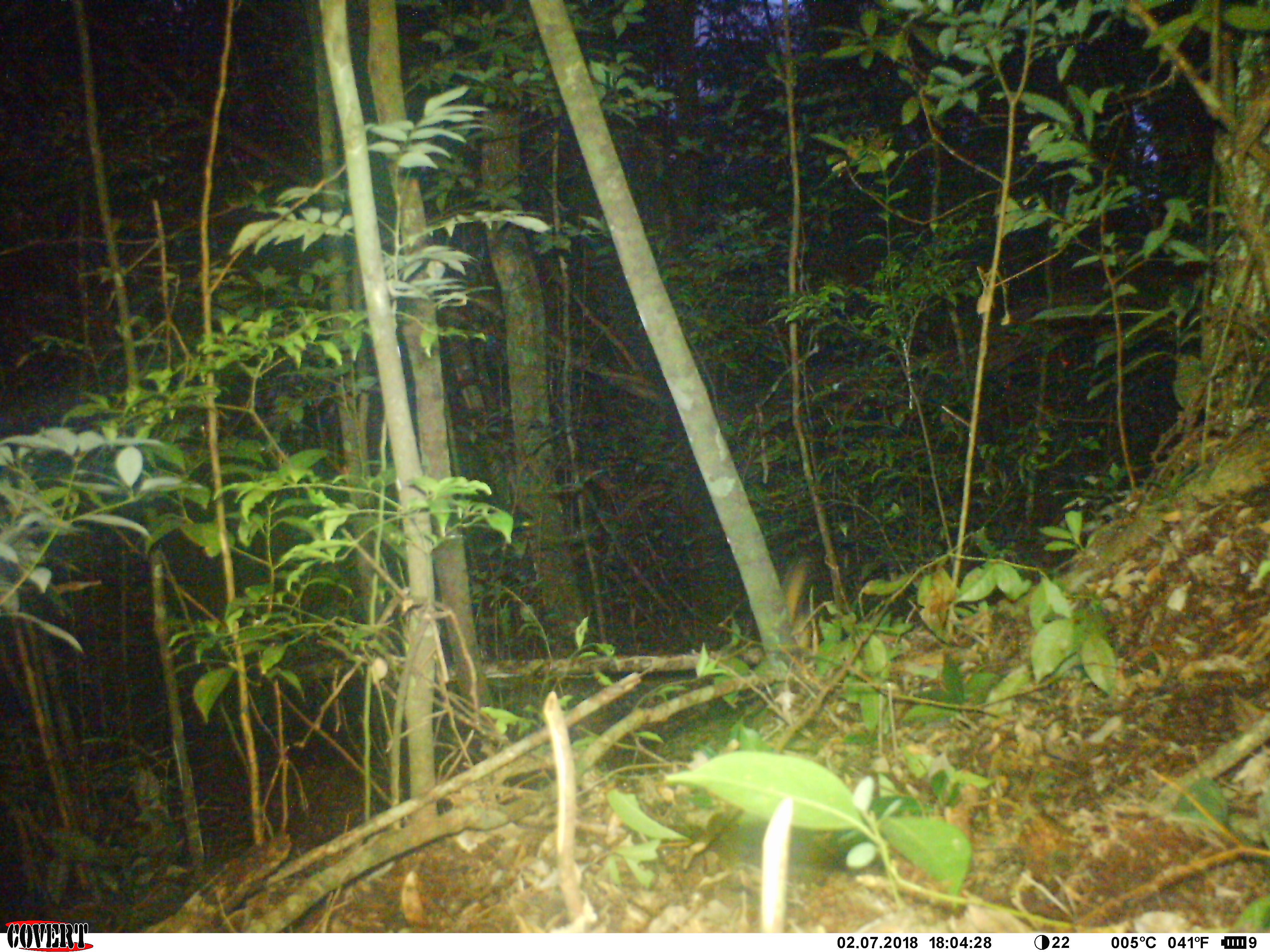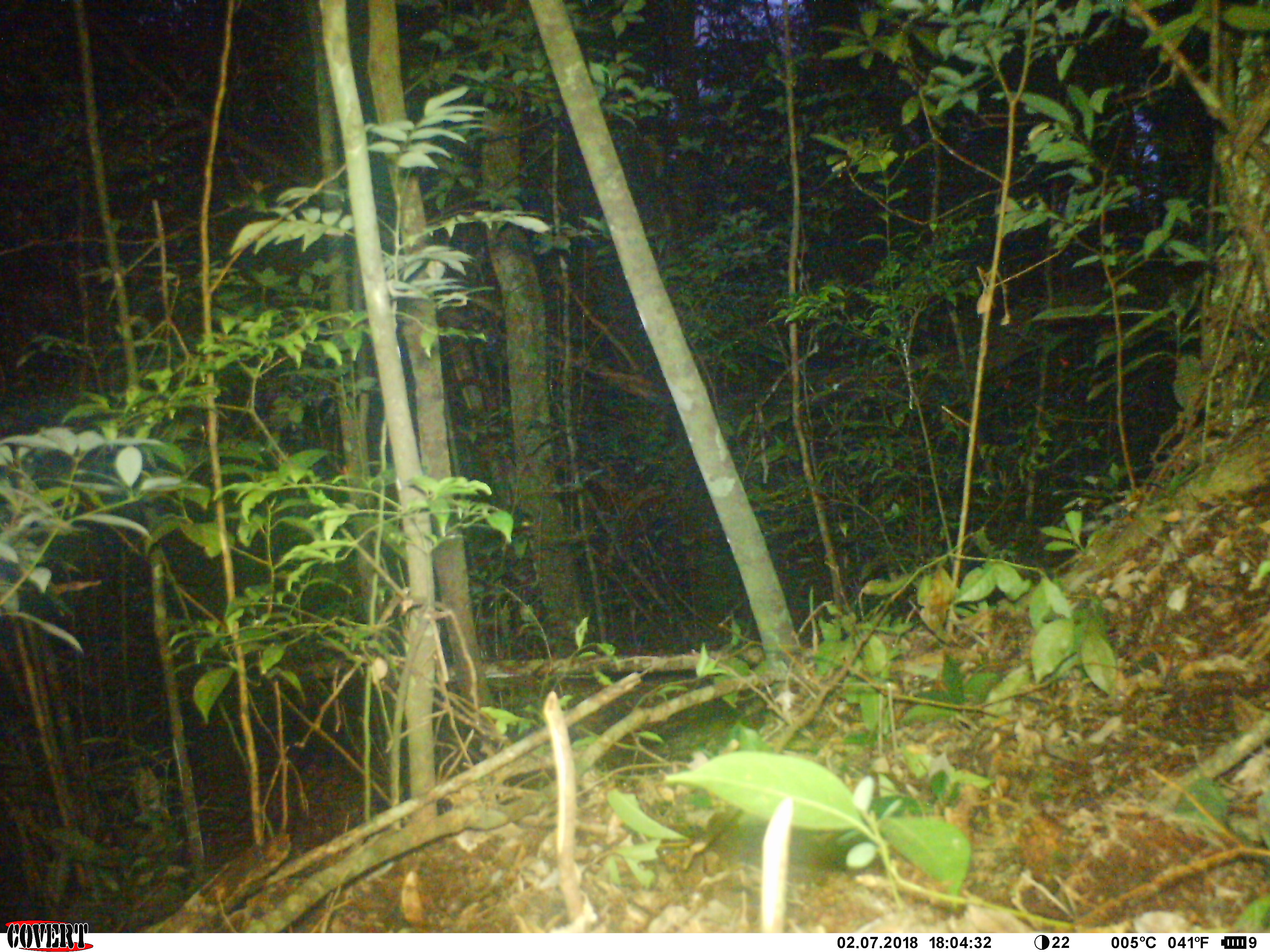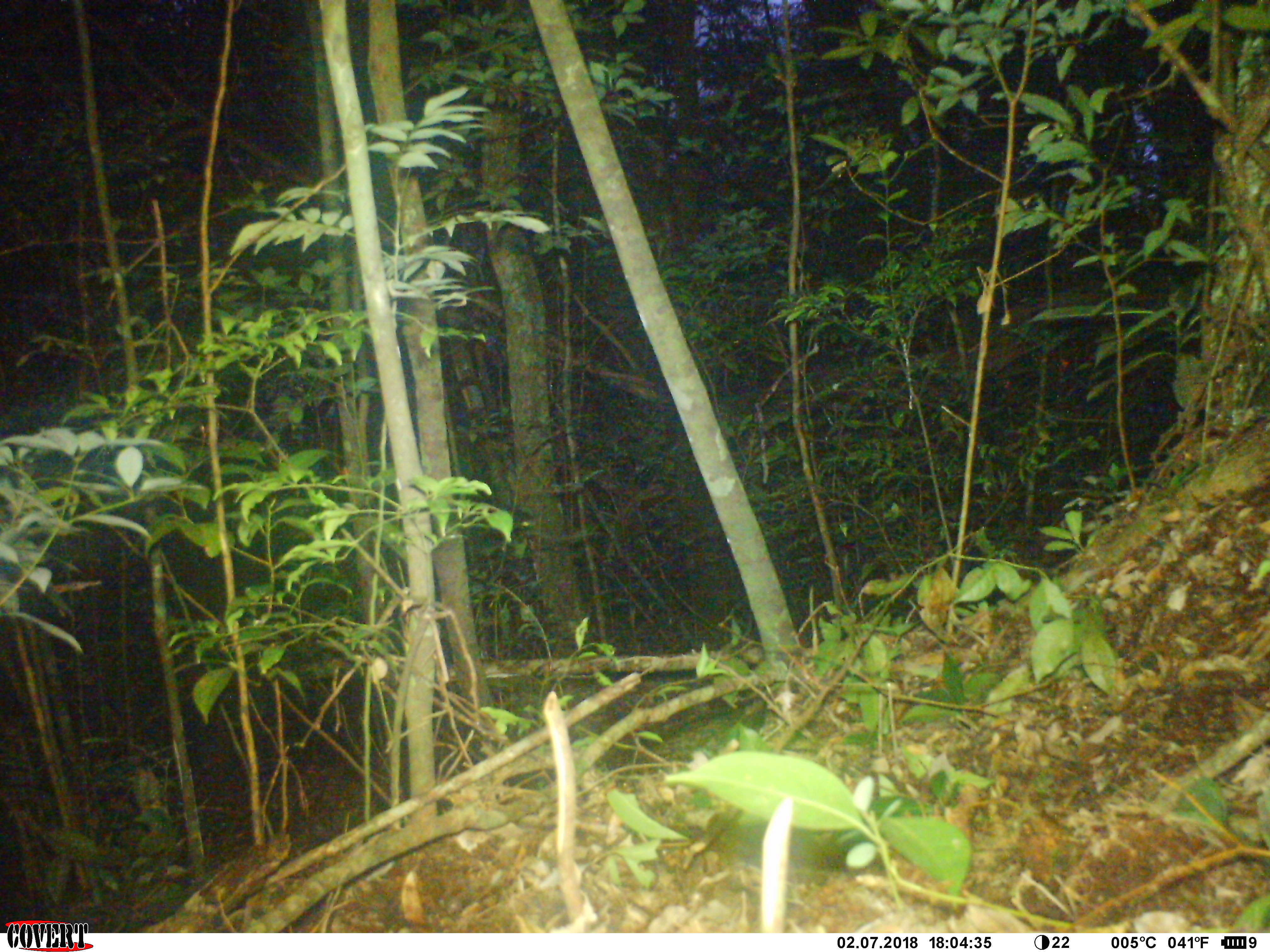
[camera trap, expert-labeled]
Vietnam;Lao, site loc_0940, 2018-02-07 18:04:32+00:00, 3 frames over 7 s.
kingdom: Animalia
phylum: Chordata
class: Mammalia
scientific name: Mammalia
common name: mammal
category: unidentified small mammal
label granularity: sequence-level